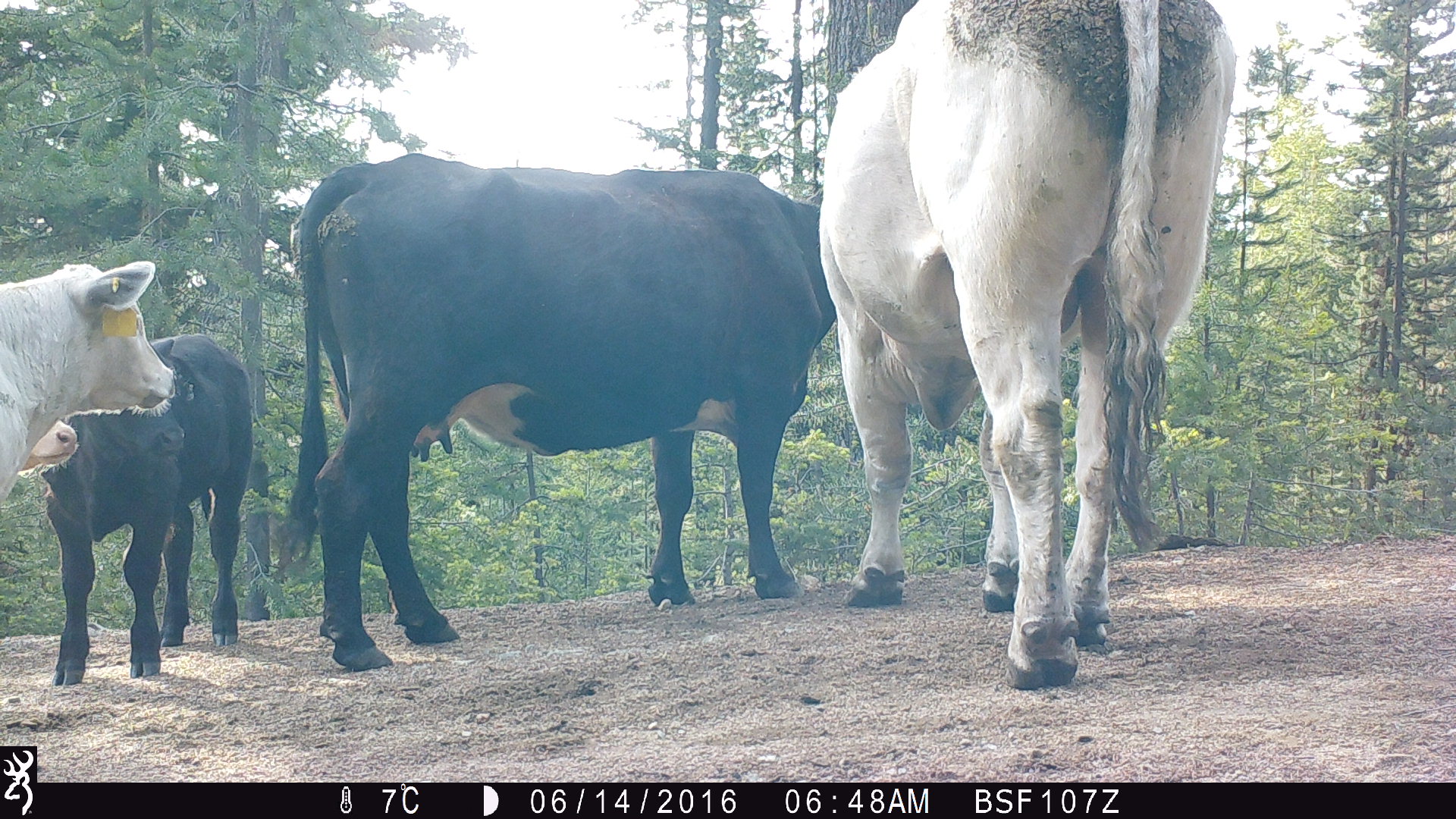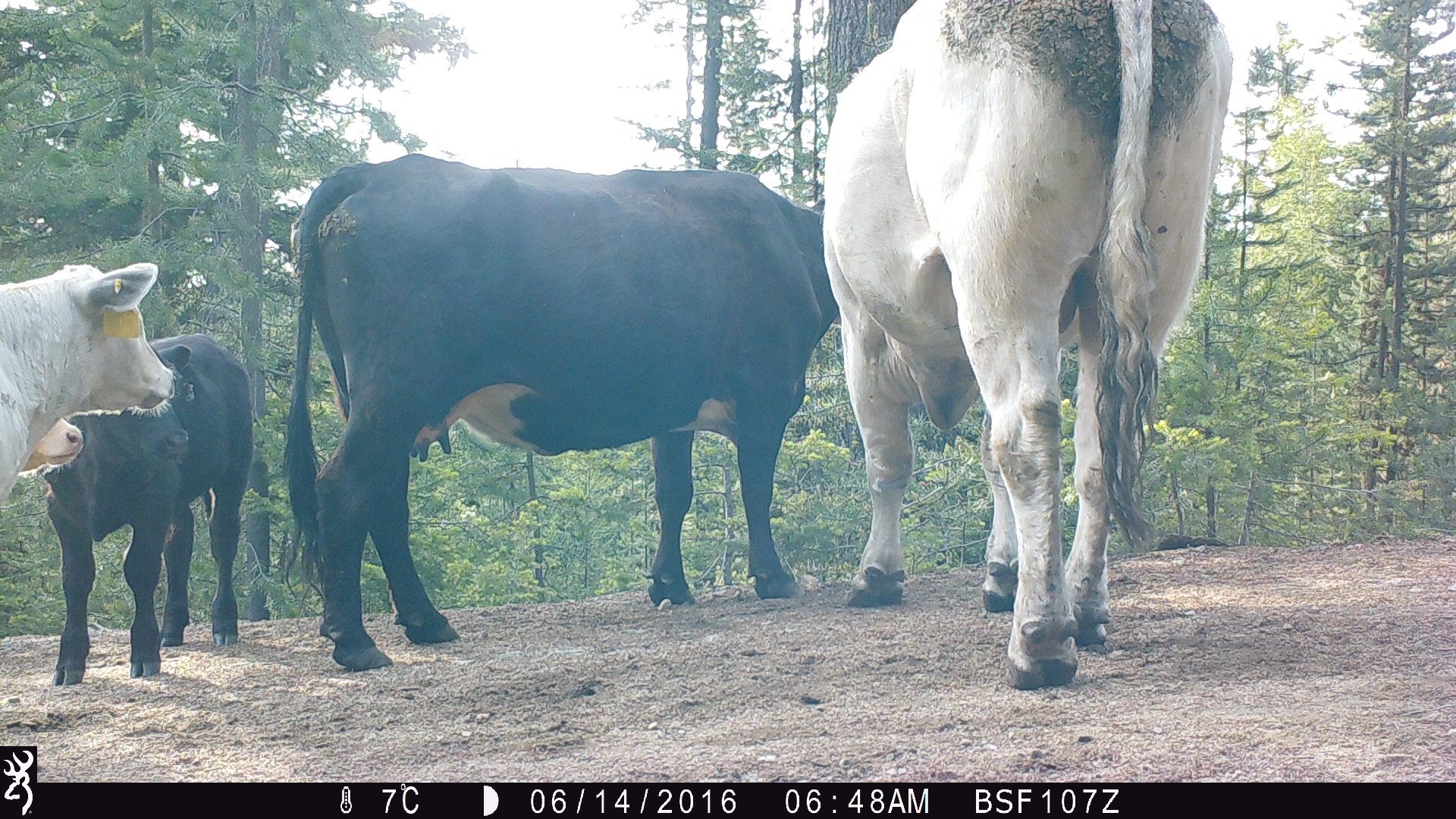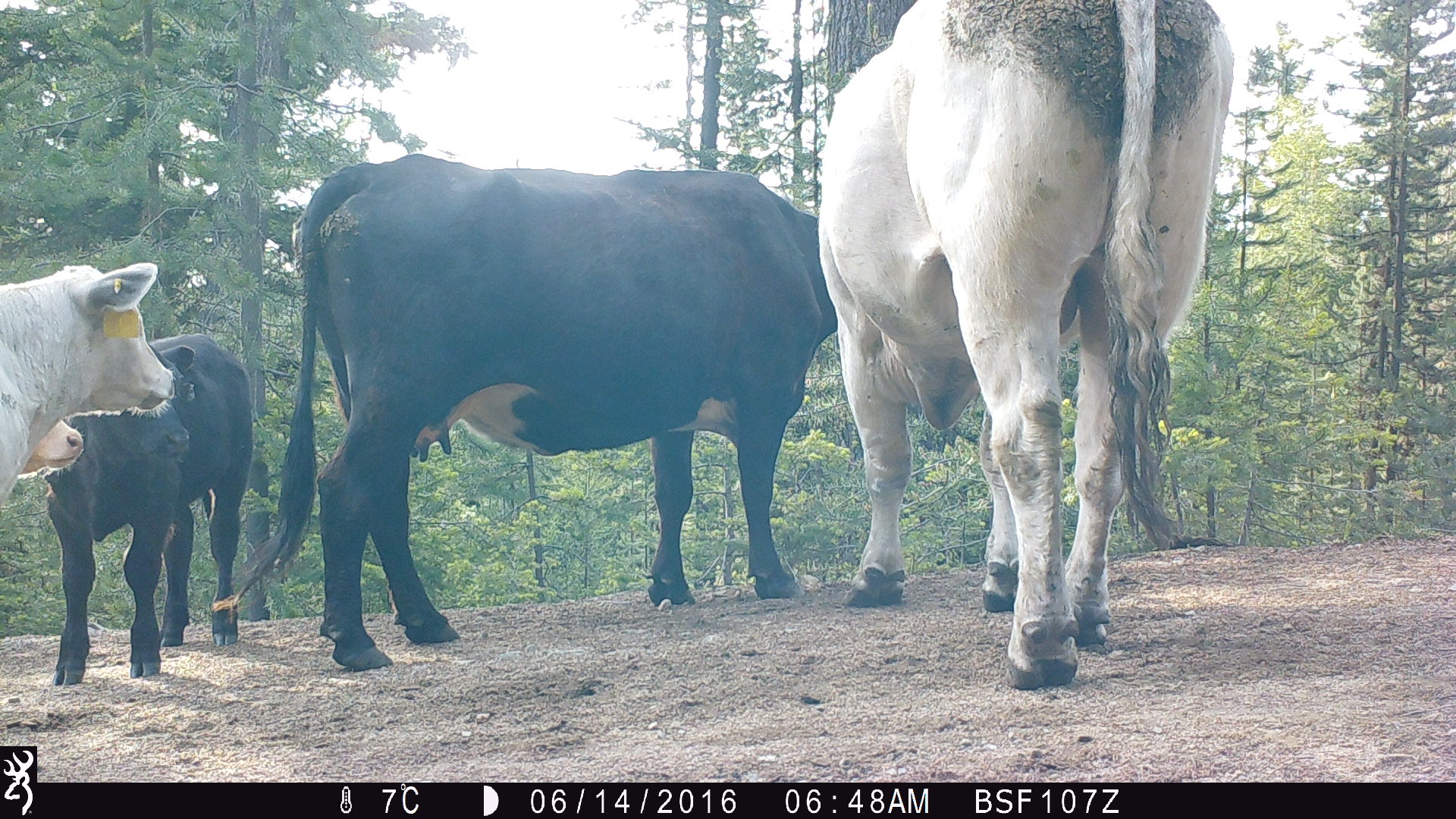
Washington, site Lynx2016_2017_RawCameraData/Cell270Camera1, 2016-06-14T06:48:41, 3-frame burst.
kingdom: Animalia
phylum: Chordata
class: Mammalia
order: Artiodactyla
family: Bovidae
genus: Bos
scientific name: Bos taurus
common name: domestic cattle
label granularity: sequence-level